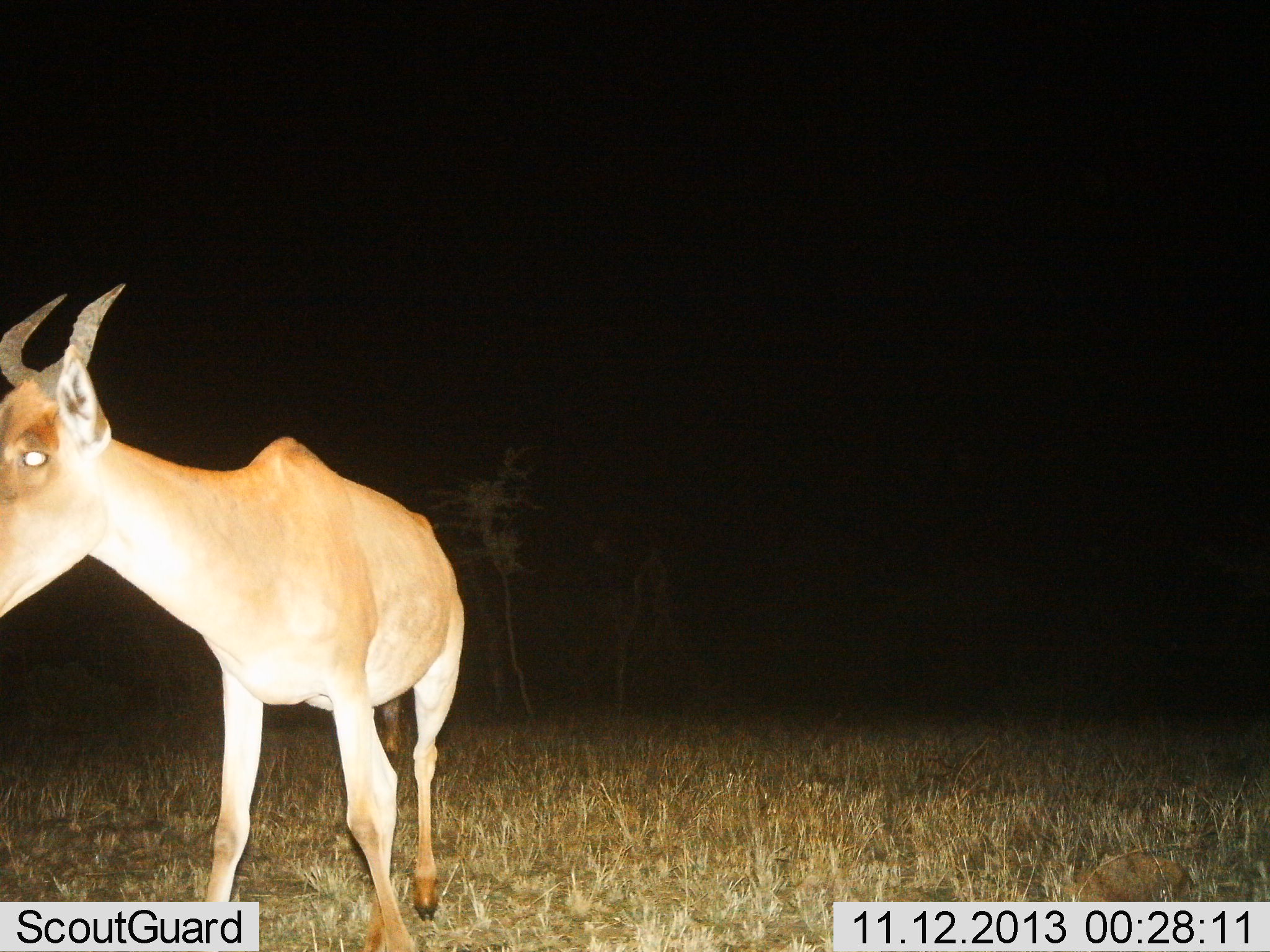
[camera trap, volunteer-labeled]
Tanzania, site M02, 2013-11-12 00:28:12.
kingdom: Animalia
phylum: Chordata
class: Mammalia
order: Artiodactyla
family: Bovidae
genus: Alcelaphus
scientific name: Alcelaphus buselaphus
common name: hartebeest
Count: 1.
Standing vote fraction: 70%.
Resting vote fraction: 0%.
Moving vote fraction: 30%.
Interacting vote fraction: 0%.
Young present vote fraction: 0%.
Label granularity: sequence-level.